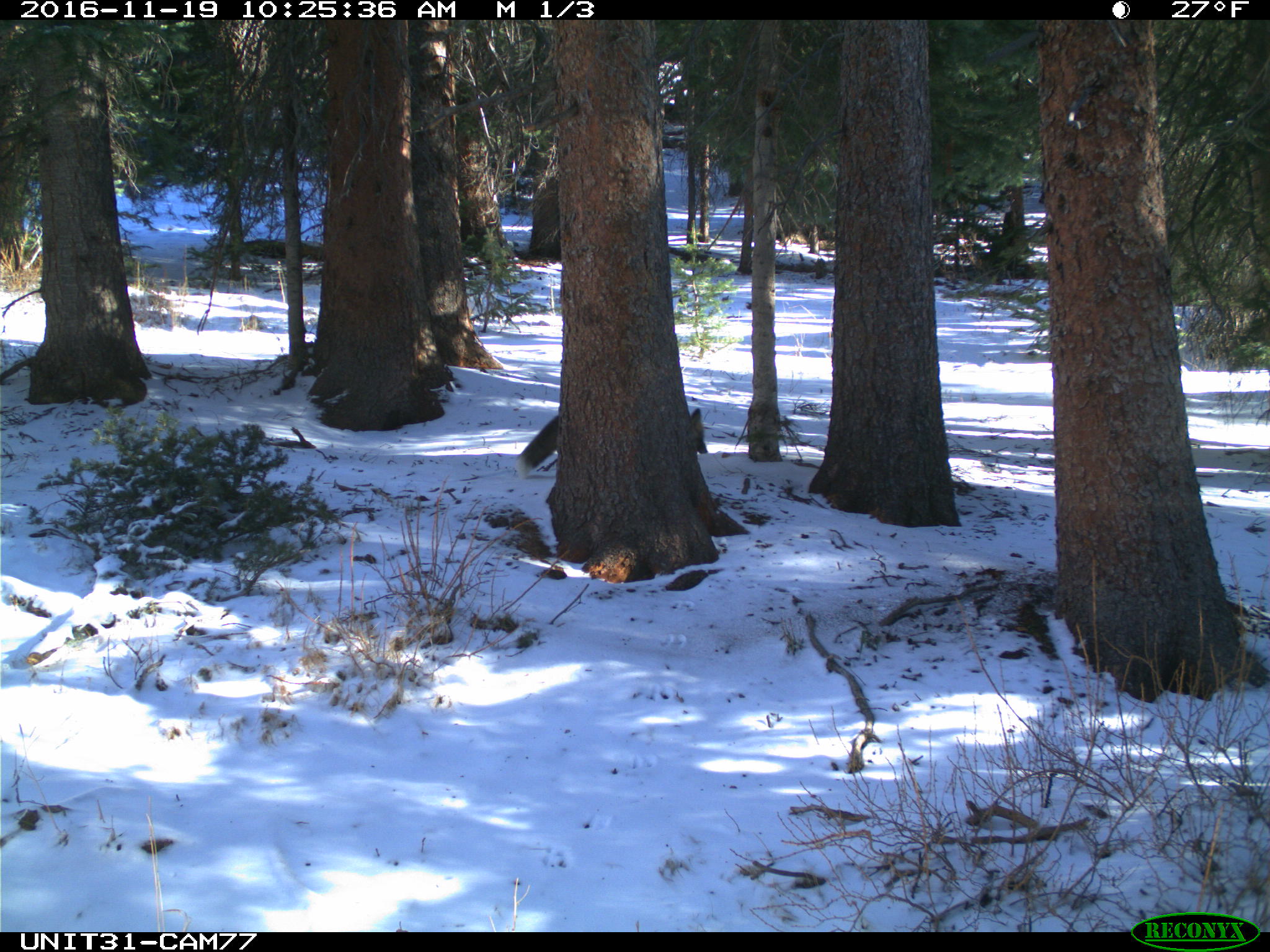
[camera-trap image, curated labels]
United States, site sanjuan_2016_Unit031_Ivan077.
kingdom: Animalia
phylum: Chordata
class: Mammalia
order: Carnivora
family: Canidae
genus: Vulpes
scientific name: Vulpes vulpes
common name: red fox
Vulpes vulpes (red fox).